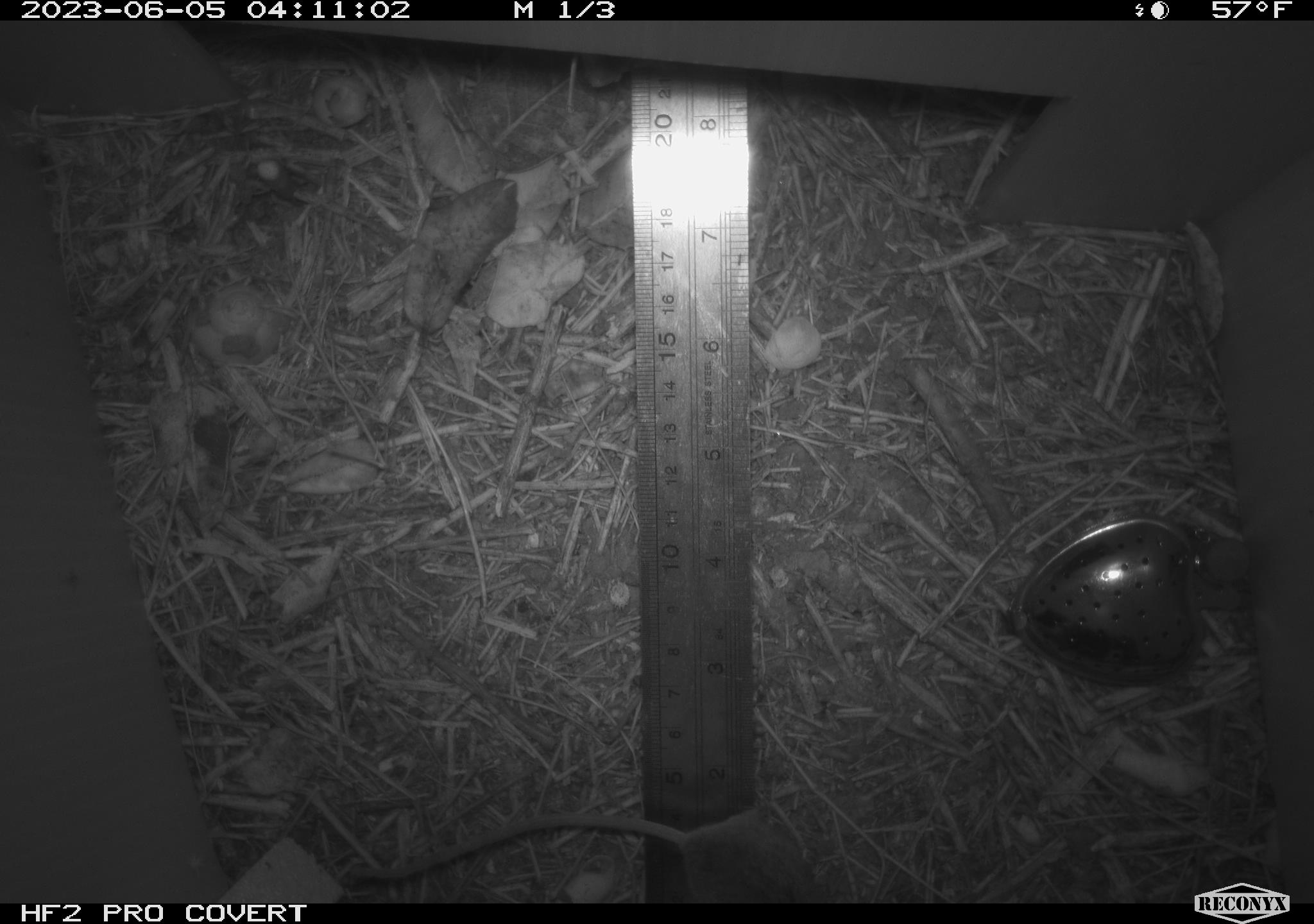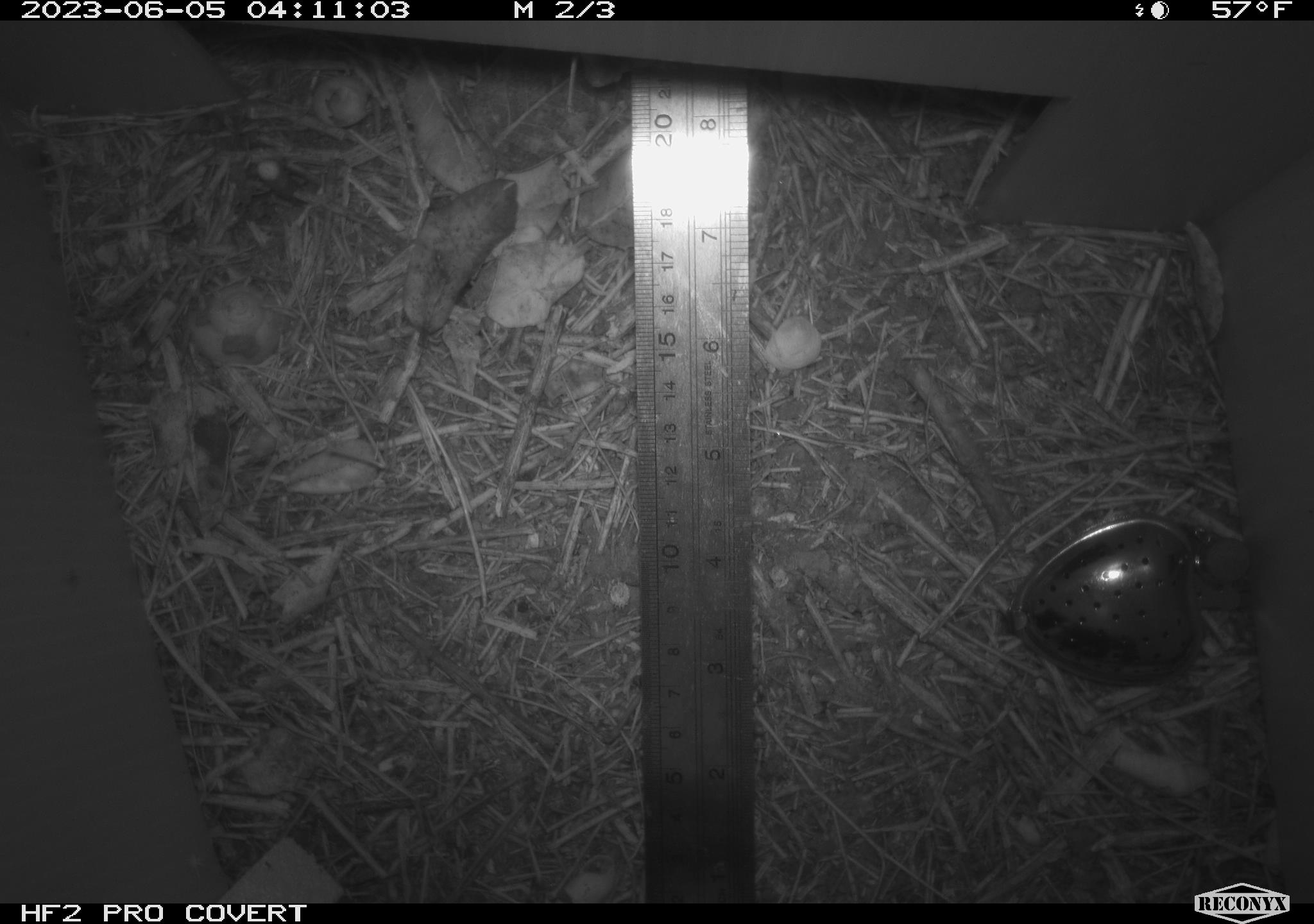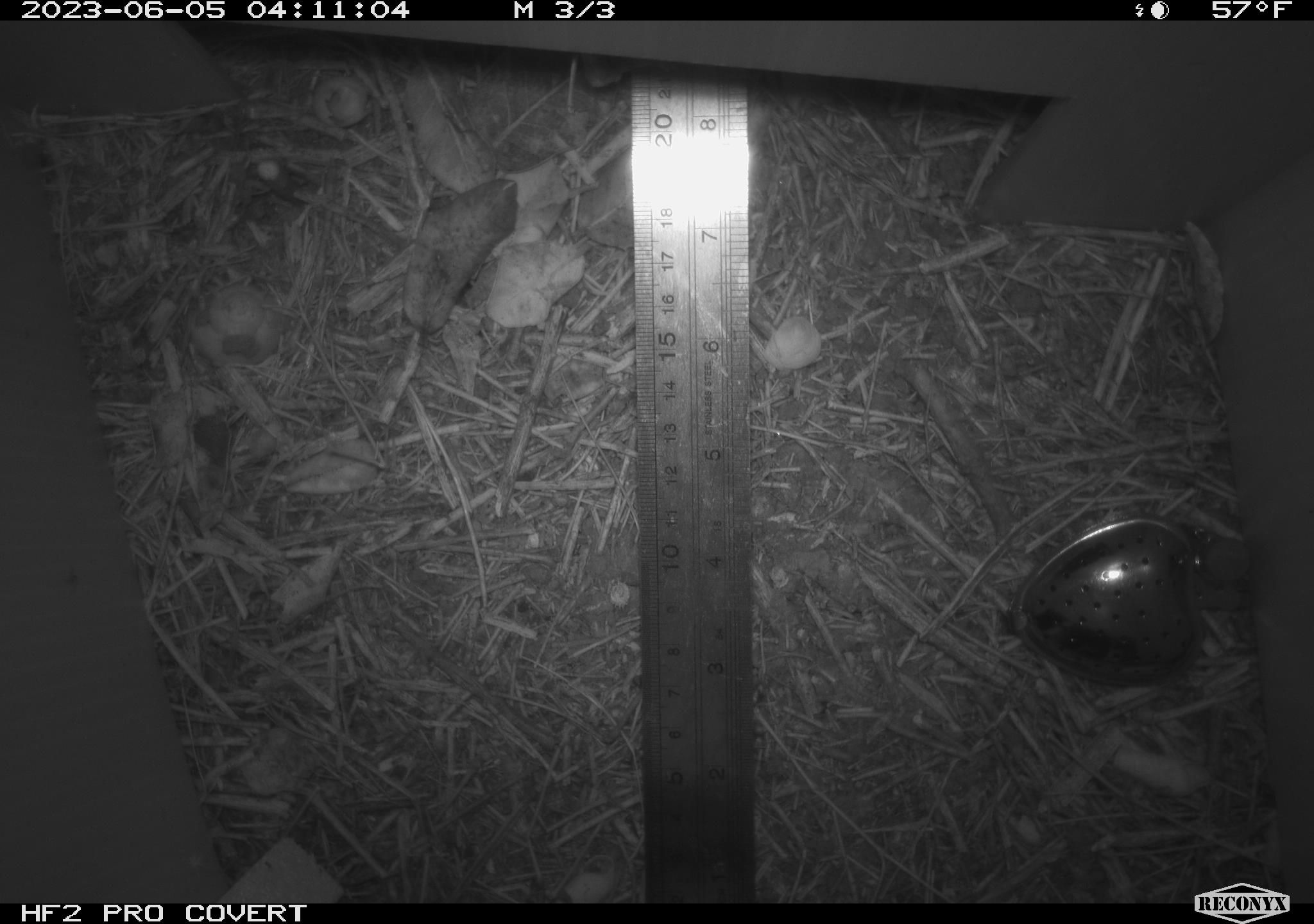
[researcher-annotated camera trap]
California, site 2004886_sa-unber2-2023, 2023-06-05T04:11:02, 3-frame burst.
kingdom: Animalia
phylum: Chordata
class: Mammalia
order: Rodentia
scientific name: Rodentia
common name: mouse species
Mouse species (Rodentia).